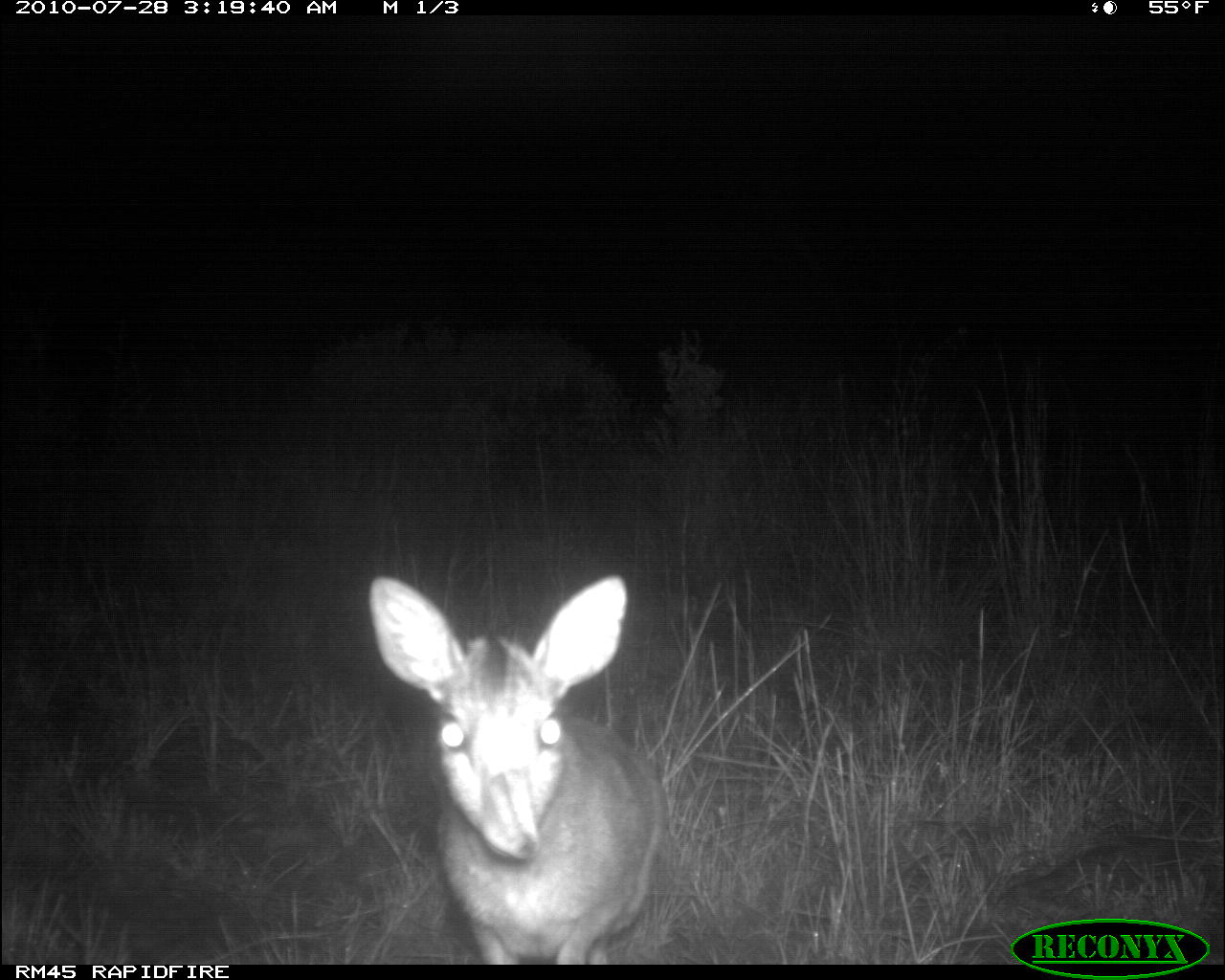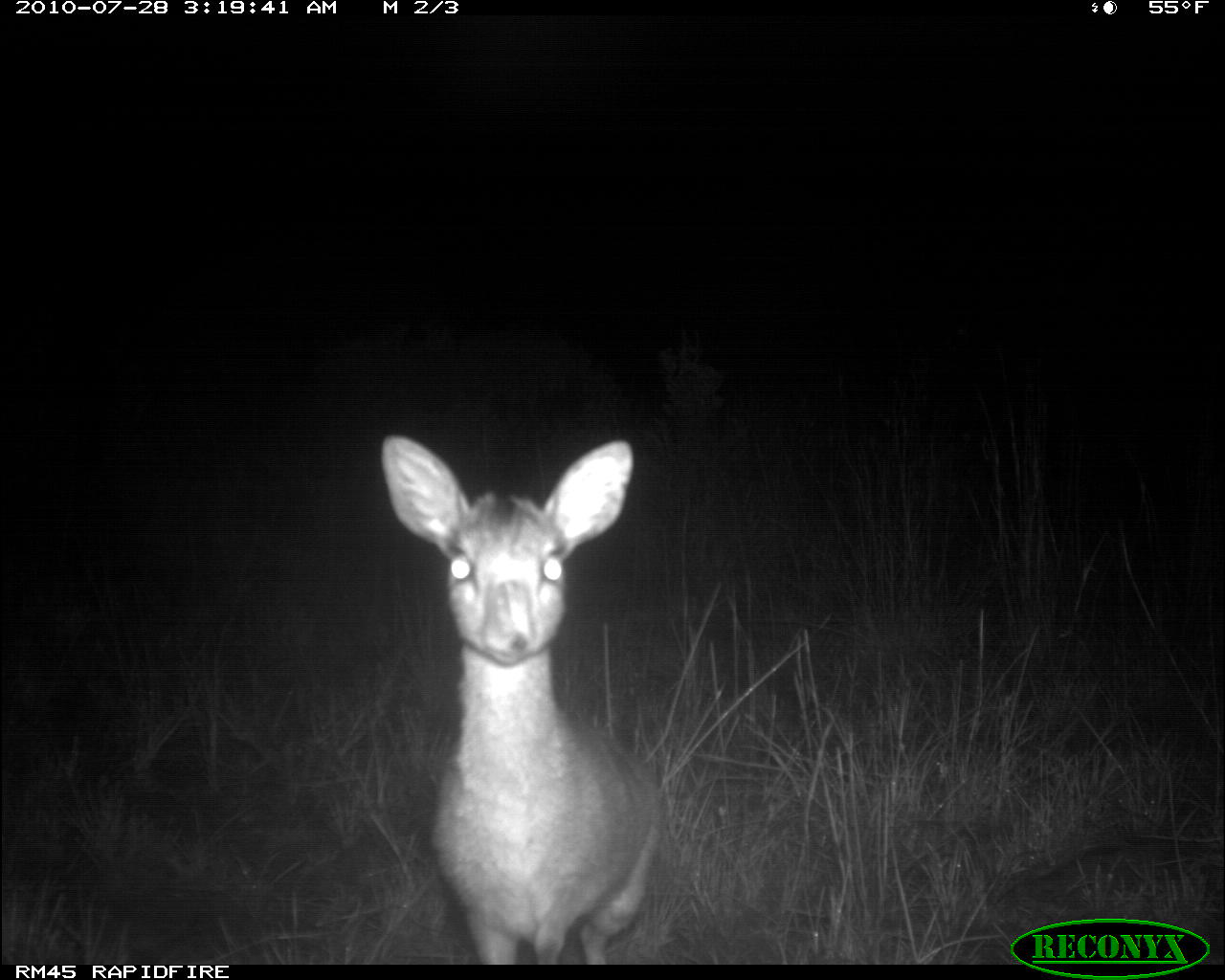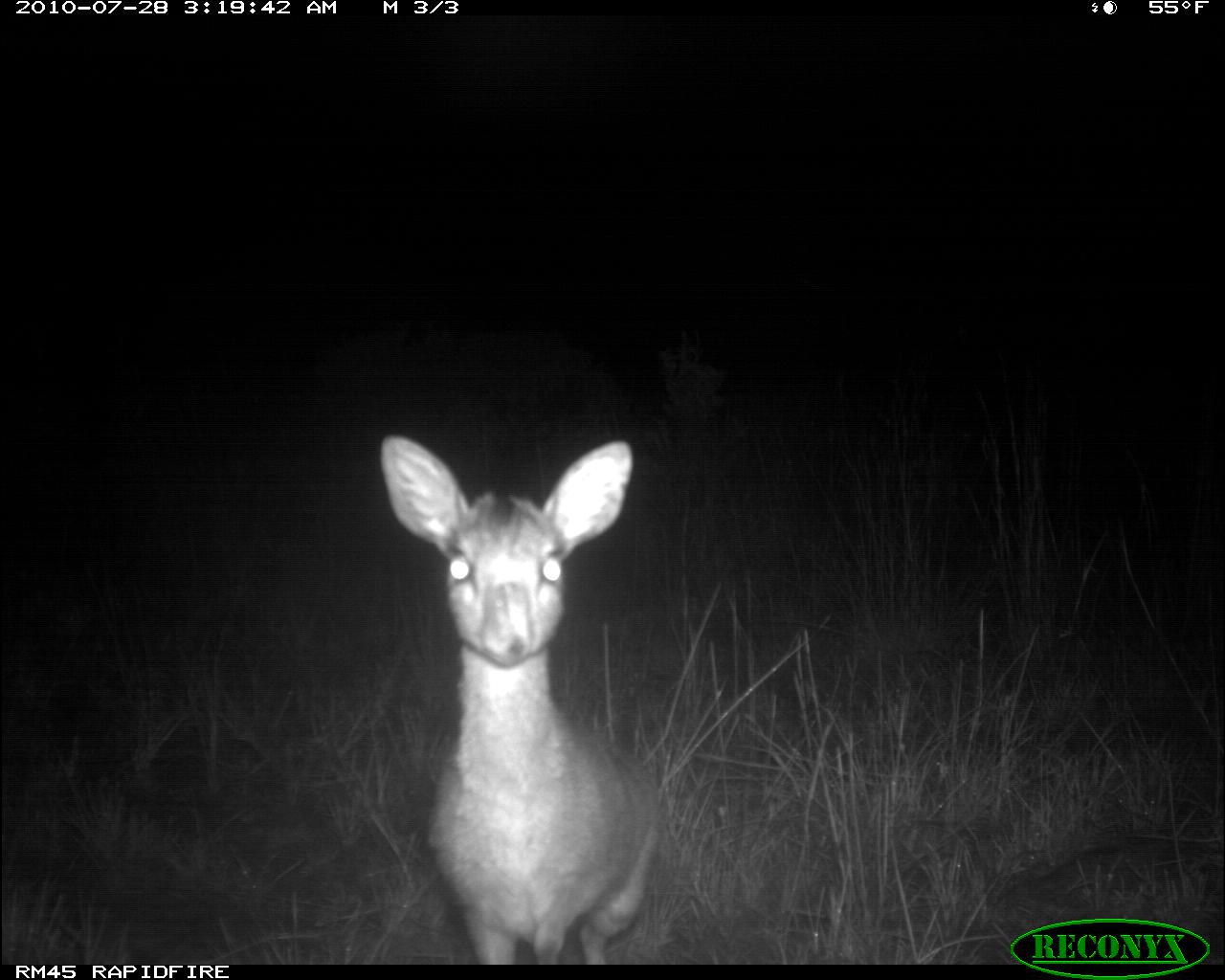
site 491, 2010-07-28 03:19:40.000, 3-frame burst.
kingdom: Animalia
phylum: Chordata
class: Mammalia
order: Artiodactyla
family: Bovidae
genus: Madoqua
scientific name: Madoqua guentheri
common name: günther's dik-dik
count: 1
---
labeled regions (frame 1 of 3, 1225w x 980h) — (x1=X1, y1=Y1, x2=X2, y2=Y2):
madoqua guentheri: (x1=365, y1=571, x2=668, y2=962)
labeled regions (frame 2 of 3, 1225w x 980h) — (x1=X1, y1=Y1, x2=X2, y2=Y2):
madoqua guentheri: (x1=369, y1=429, x2=659, y2=962)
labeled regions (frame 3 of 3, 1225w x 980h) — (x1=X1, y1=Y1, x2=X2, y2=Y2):
madoqua guentheri: (x1=379, y1=433, x2=659, y2=964)